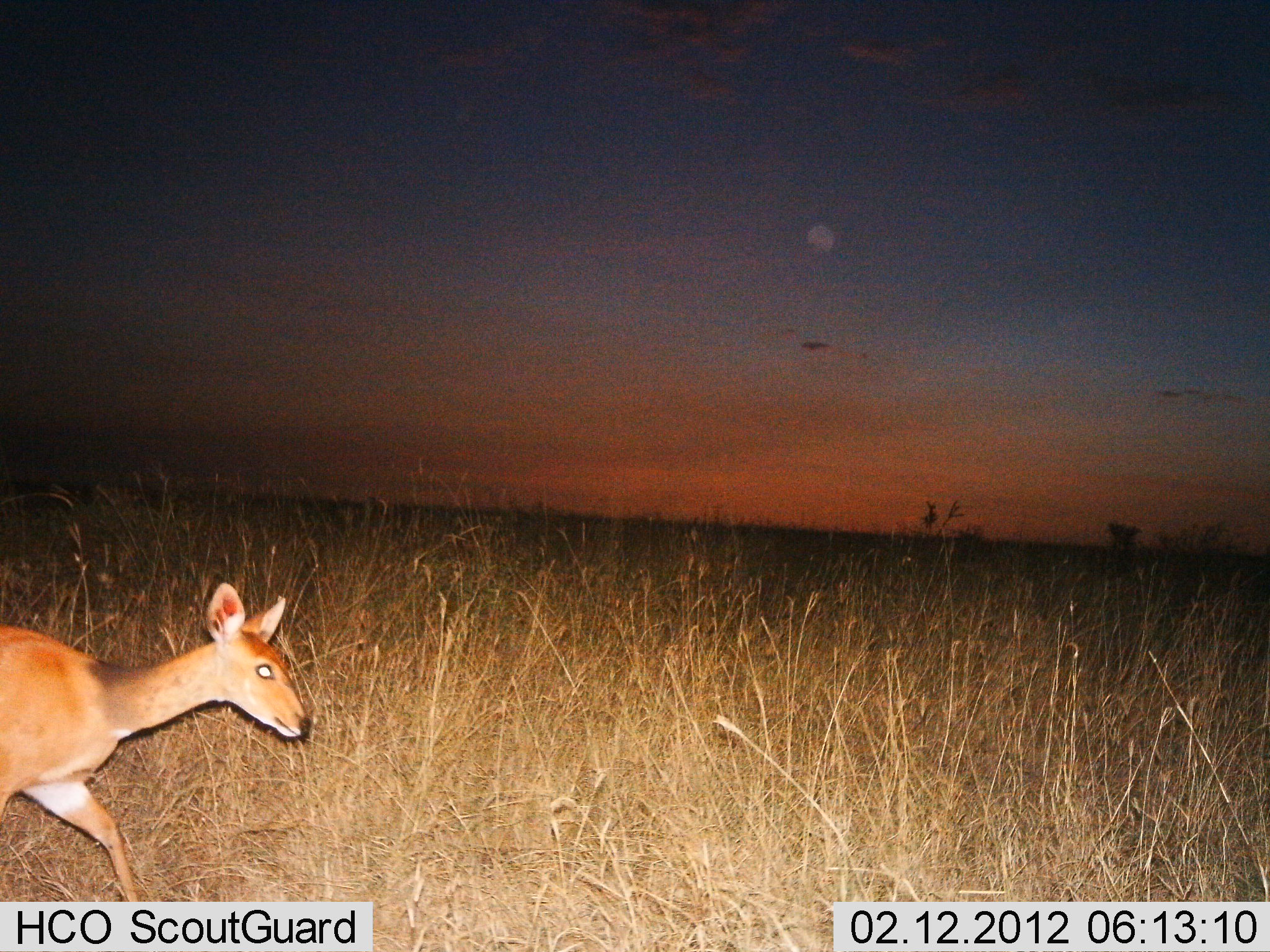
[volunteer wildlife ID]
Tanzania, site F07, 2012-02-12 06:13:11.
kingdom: Animalia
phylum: Chordata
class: Mammalia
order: Artiodactyla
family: Bovidae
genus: Redunca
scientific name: Redunca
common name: reedbuck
Reedbuck (Redunca), count 1. Behavior (volunteer vote fractions): standing 17%, resting 0%, moving 89%, interacting 0%. Young present (vote fraction): 0%. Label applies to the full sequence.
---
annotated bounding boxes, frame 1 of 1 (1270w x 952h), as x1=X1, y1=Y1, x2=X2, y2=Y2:
animal: x1=0, y1=583, x2=311, y2=900